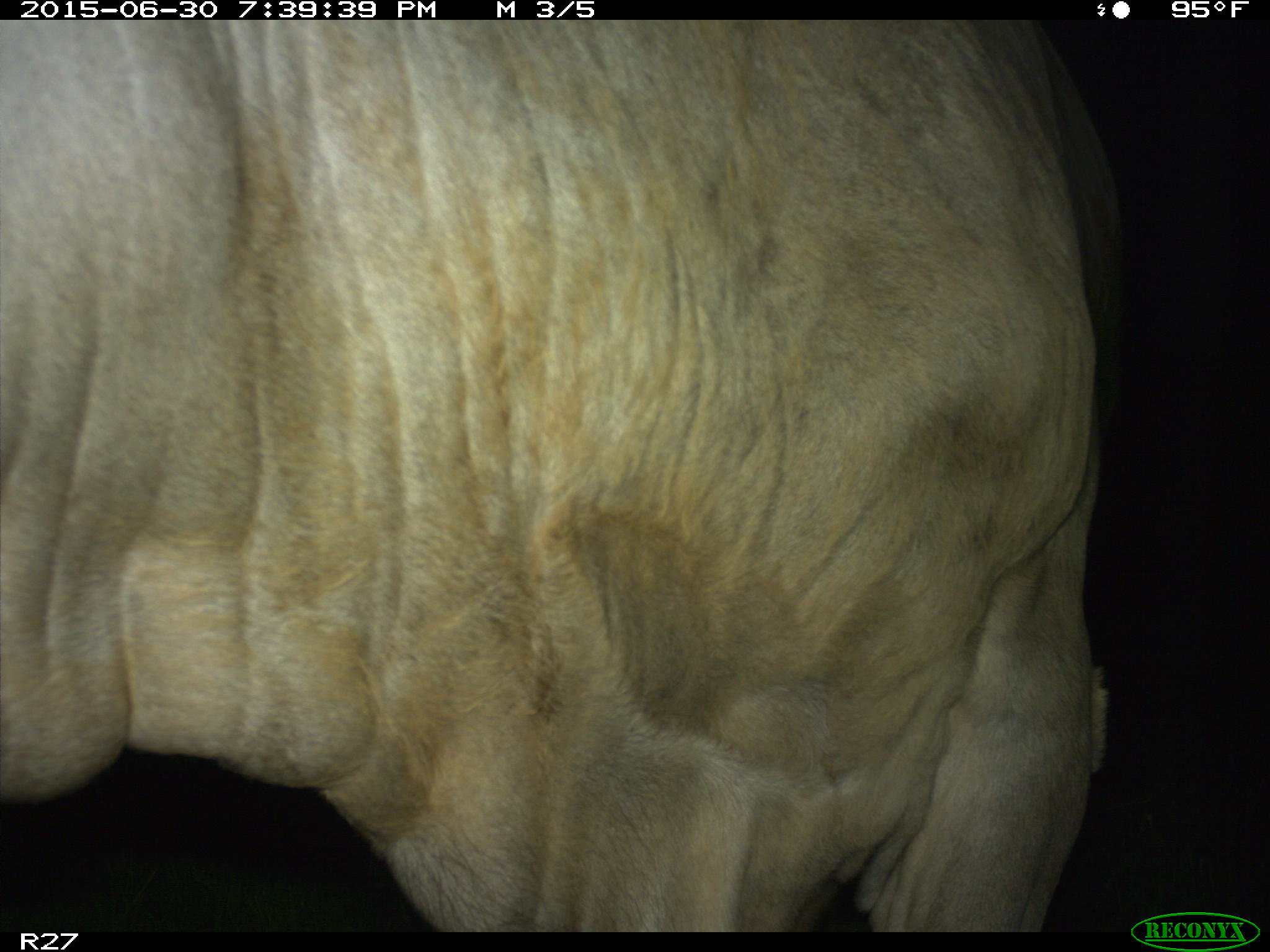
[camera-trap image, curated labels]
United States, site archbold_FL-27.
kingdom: Animalia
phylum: Chordata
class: Mammalia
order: Artiodactyla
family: Bovidae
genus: Bos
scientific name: Bos taurus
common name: domestic cow